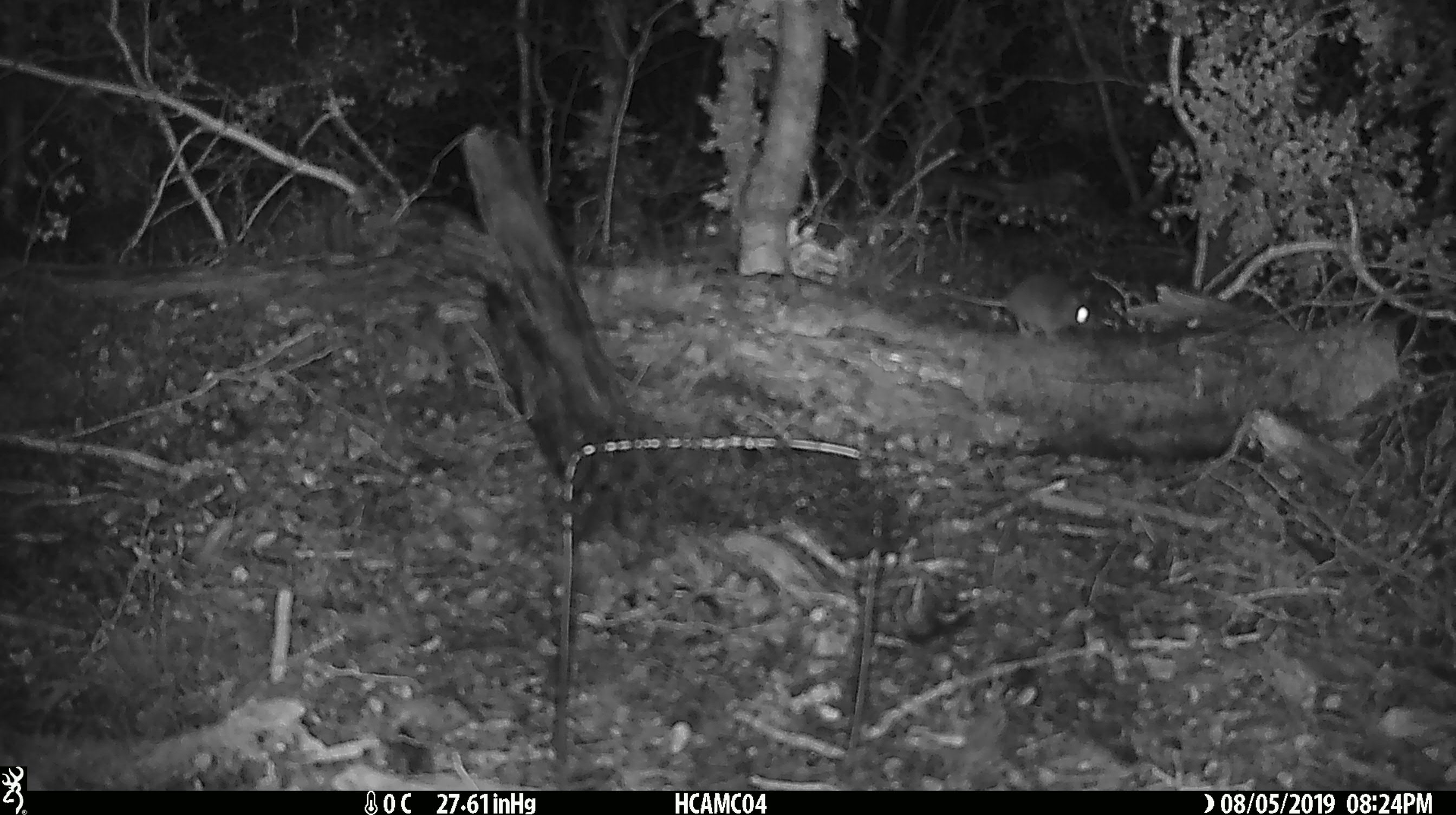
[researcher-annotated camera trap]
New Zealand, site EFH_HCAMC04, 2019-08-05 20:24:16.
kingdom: Animalia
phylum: Chordata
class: Mammalia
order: Rodentia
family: Muridae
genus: Mus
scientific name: Mus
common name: mouse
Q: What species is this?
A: Mouse (Mus).